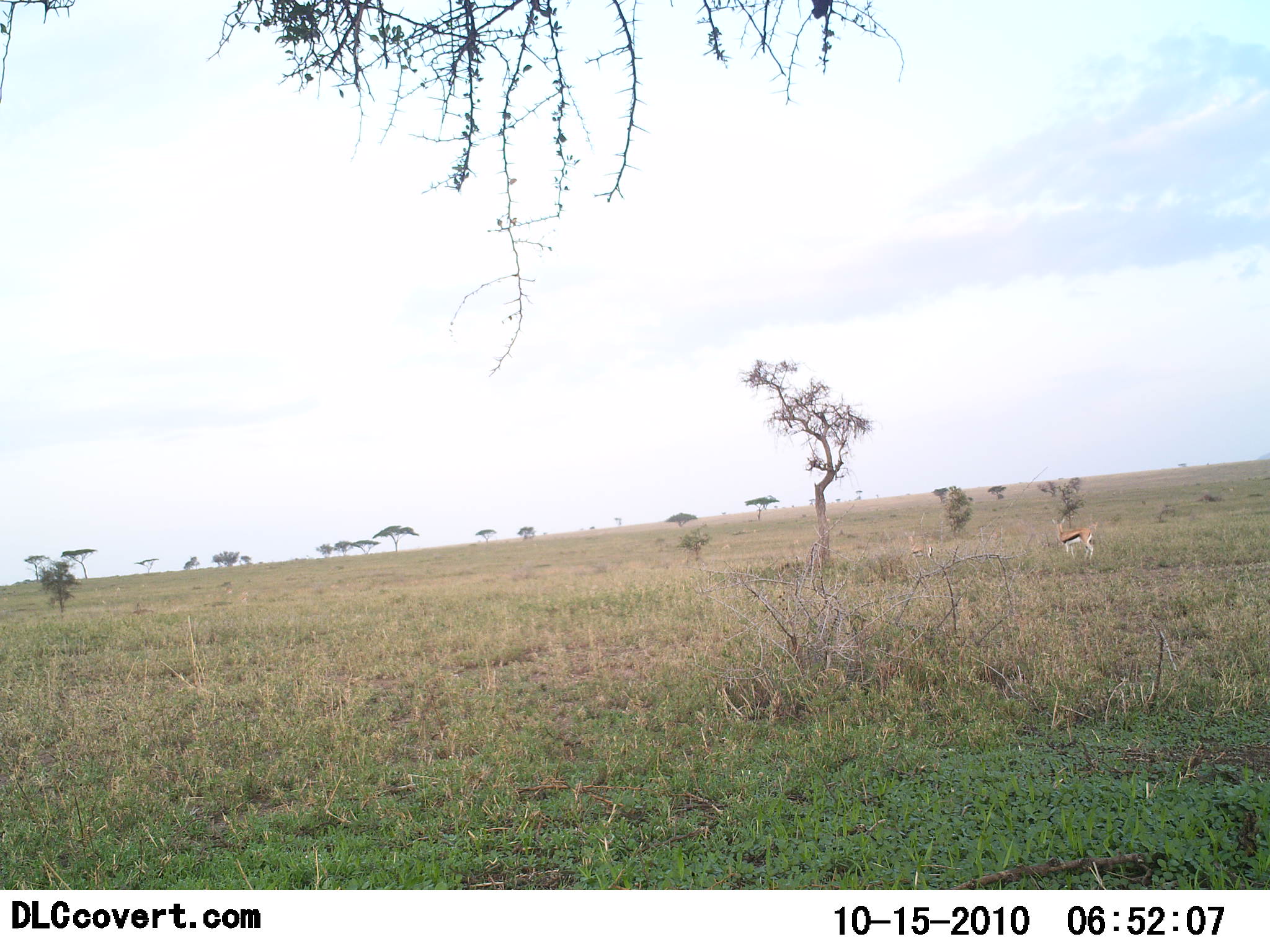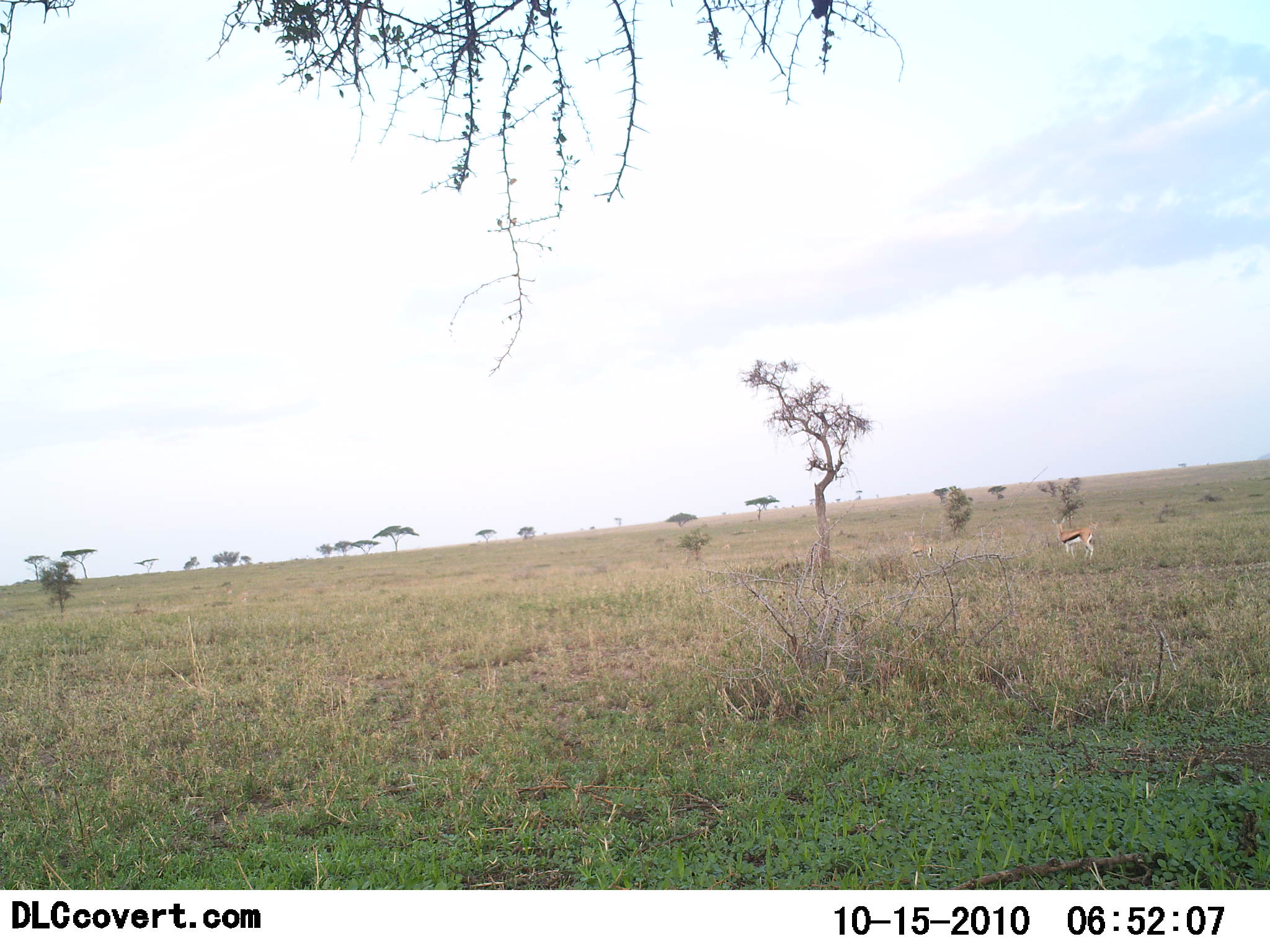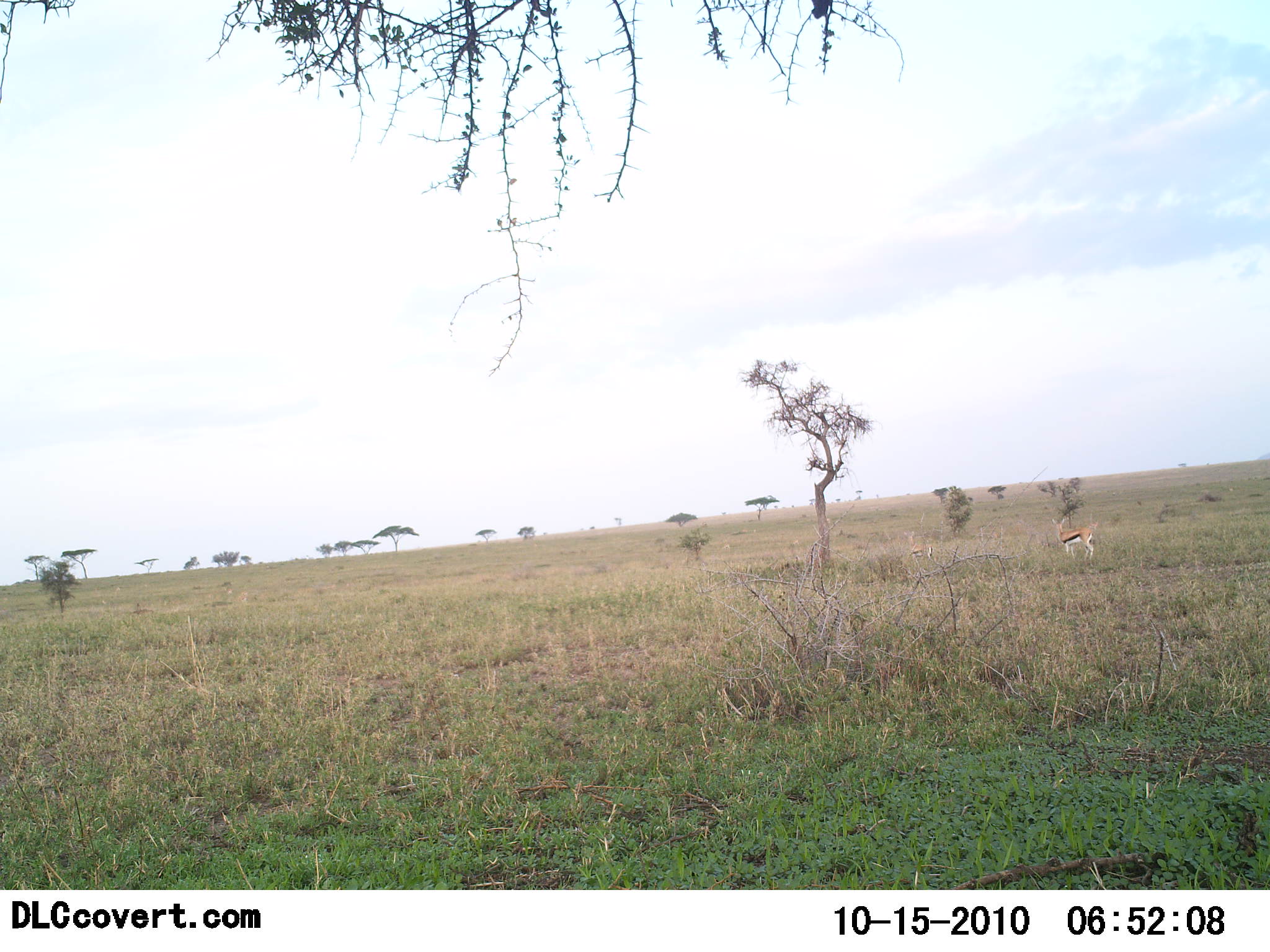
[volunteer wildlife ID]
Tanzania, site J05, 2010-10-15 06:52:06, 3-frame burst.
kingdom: Animalia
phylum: Chordata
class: Mammalia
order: Artiodactyla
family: Bovidae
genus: Eudorcas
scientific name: Eudorcas thomsonii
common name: thomson's gazelle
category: gazellethomsons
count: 1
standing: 100%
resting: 0%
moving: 0%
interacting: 0%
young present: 0%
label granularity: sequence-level